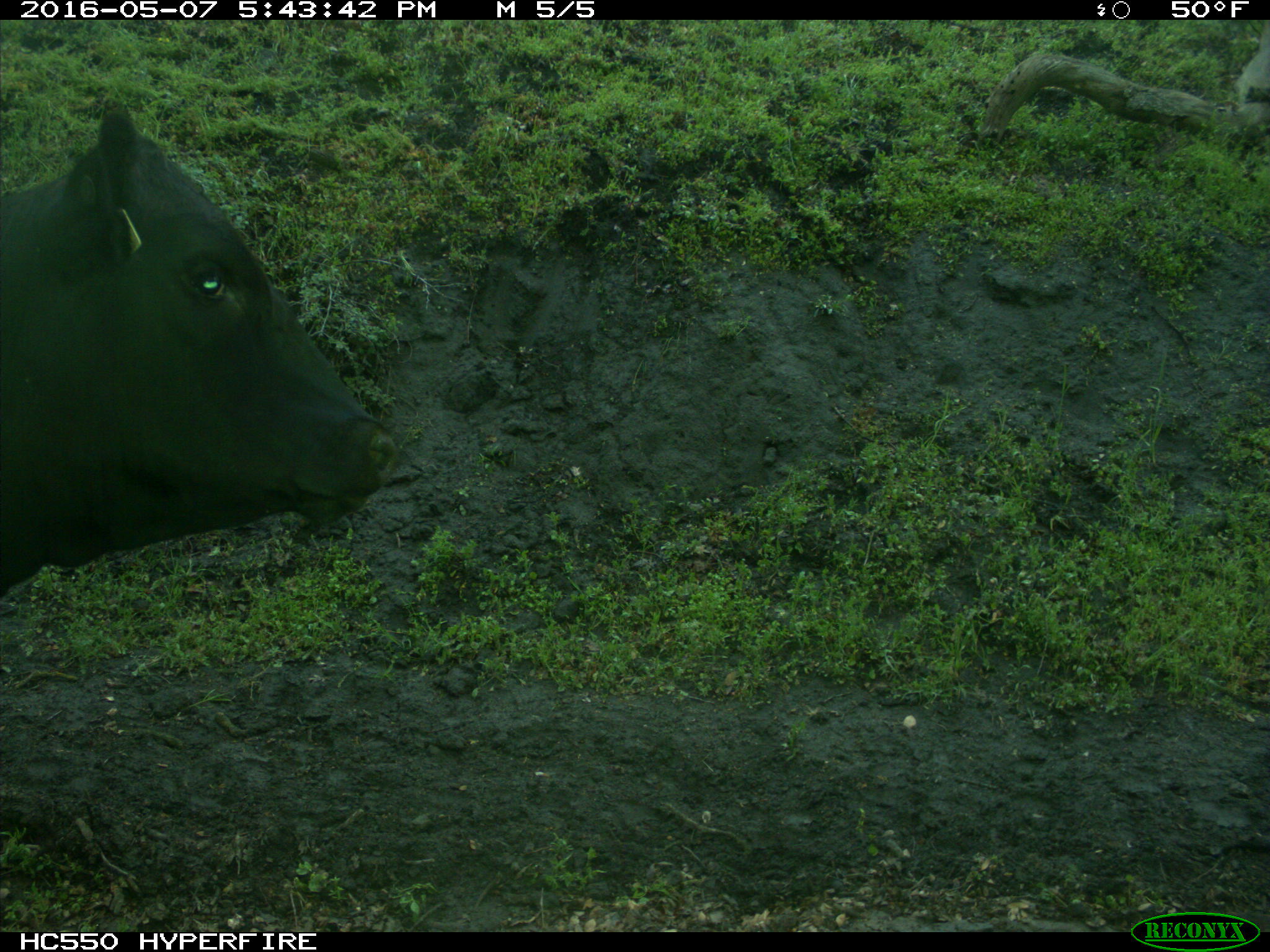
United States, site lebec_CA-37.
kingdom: Animalia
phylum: Chordata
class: Mammalia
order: Artiodactyla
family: Bovidae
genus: Bos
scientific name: Bos taurus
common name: domestic cow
Bos taurus (domestic cow).